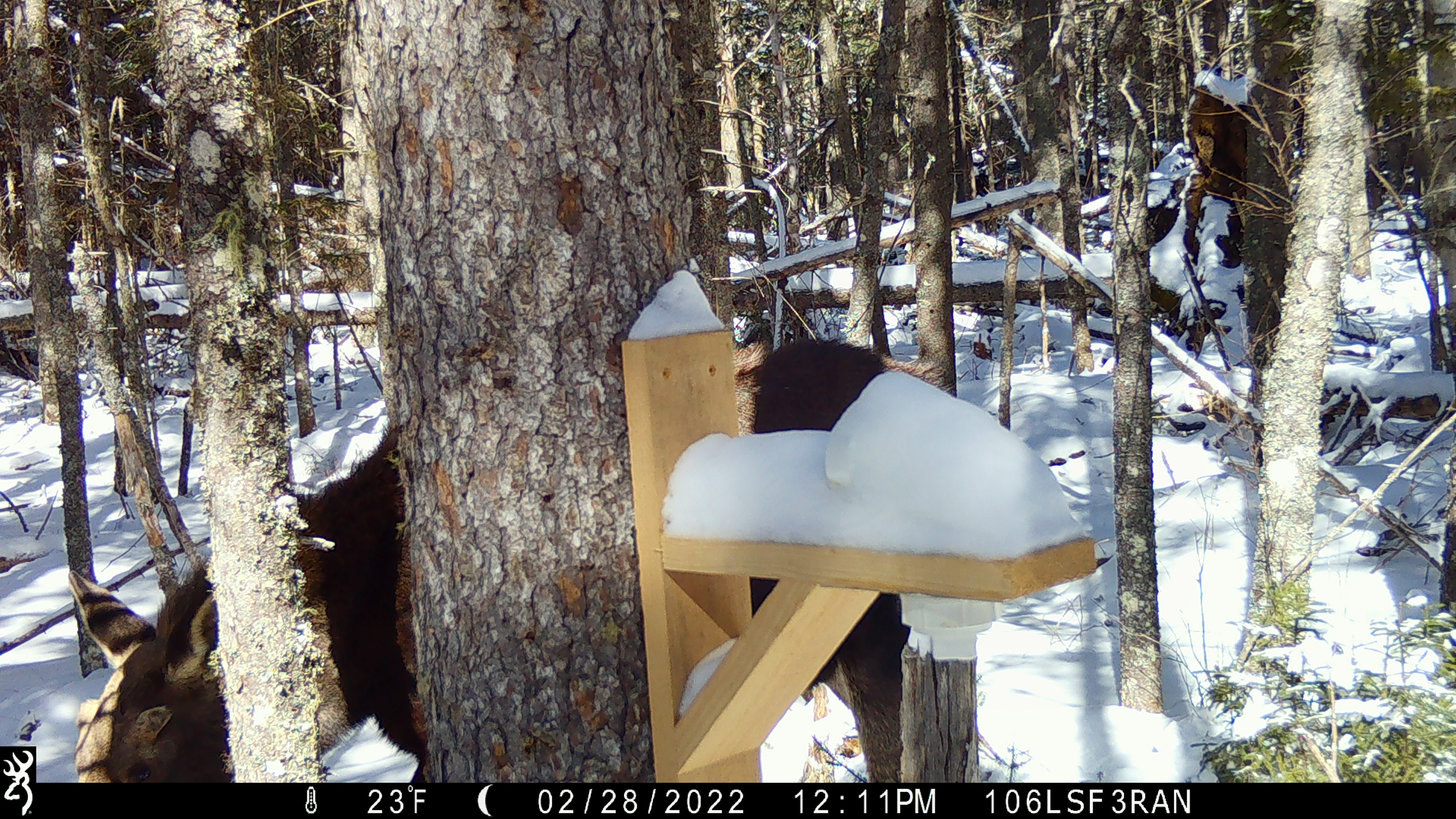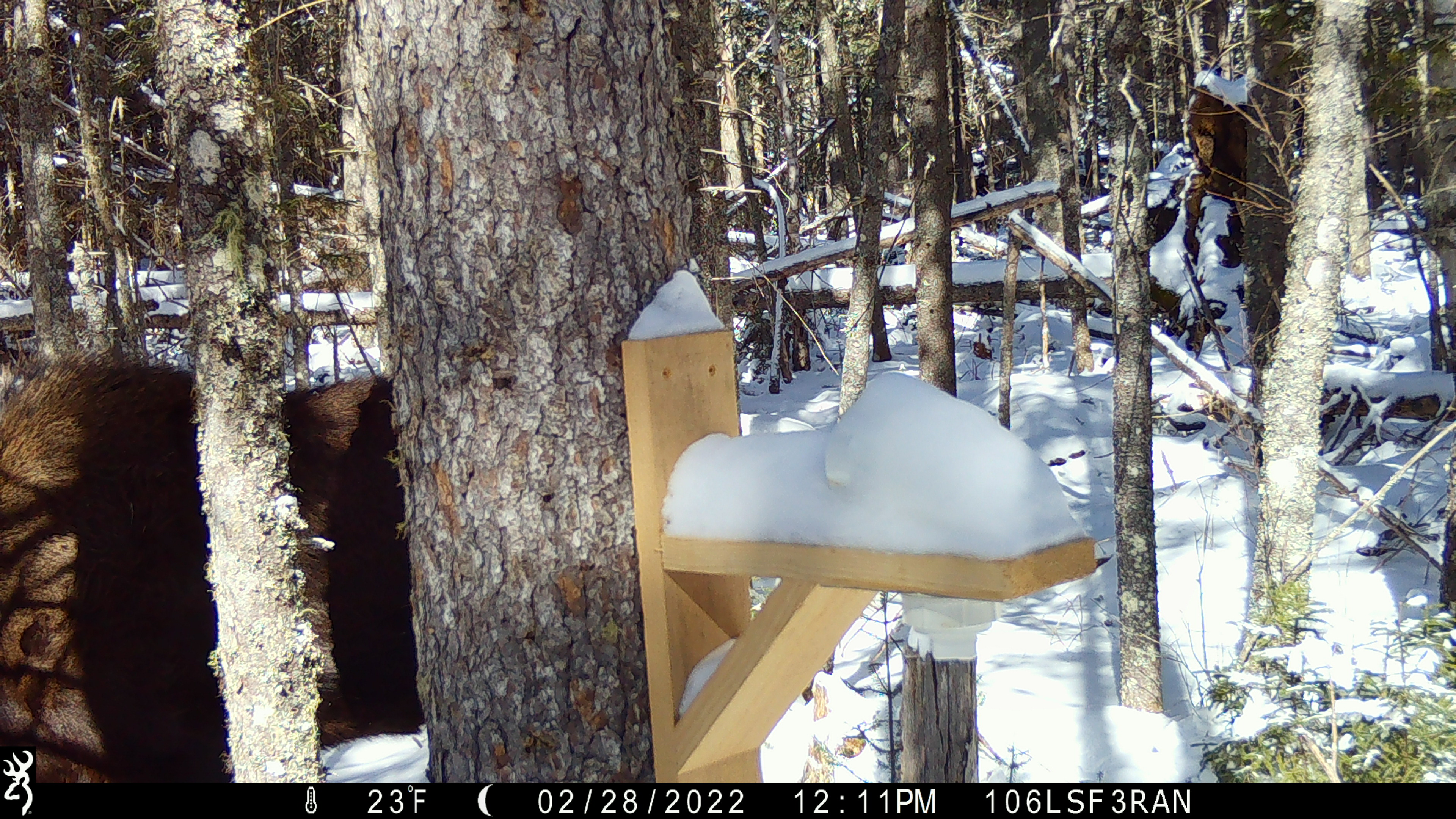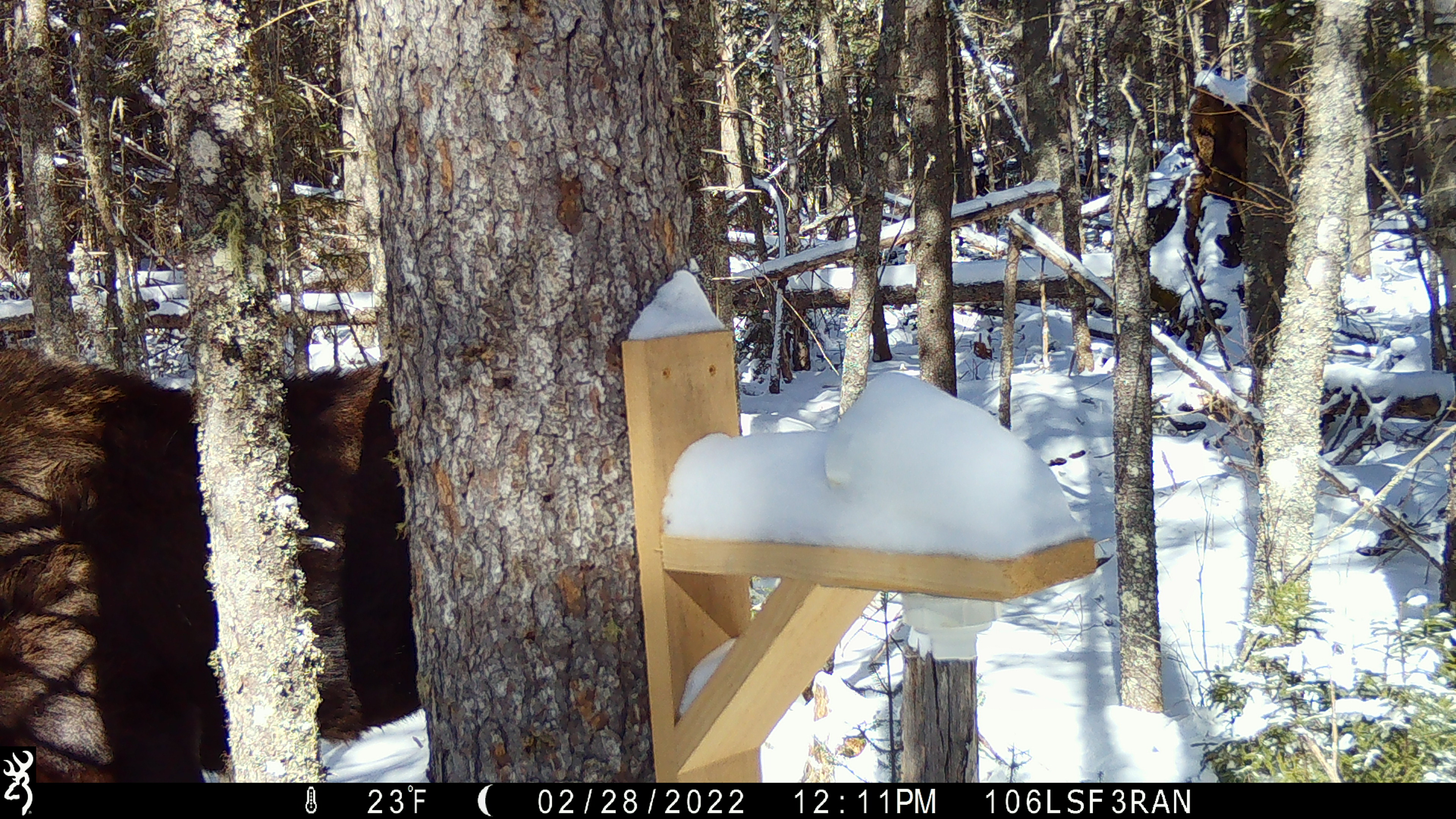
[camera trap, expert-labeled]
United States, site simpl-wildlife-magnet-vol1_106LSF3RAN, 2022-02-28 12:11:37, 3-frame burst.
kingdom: Animalia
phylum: Chordata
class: Mammalia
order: Artiodactyla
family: Cervidae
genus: Alces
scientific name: Alces alces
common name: moose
Moose (Alces alces).